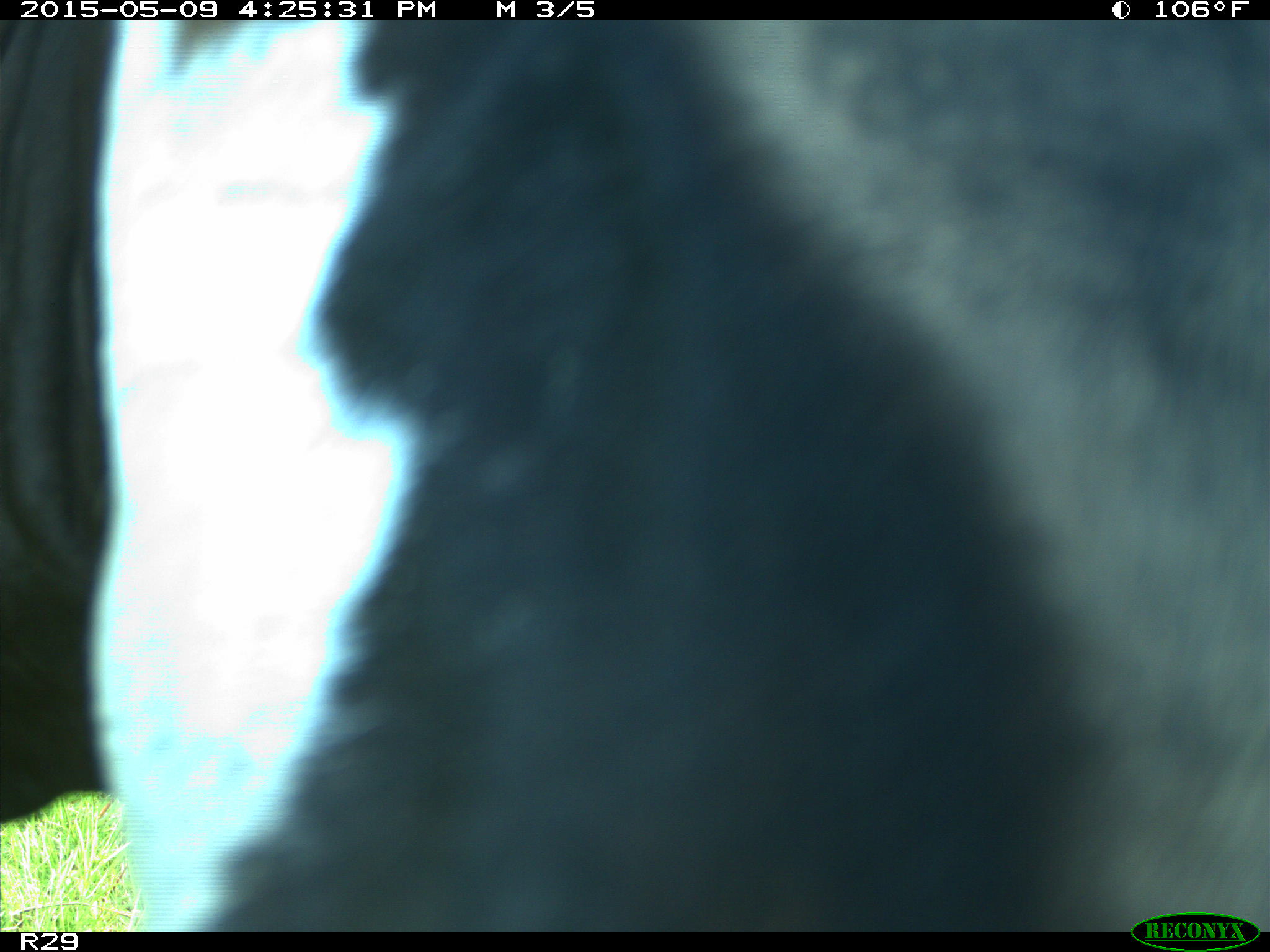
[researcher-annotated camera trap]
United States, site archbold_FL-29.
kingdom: Animalia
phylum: Chordata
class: Mammalia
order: Artiodactyla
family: Bovidae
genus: Bos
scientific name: Bos taurus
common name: domestic cow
Bos taurus (domestic cow).